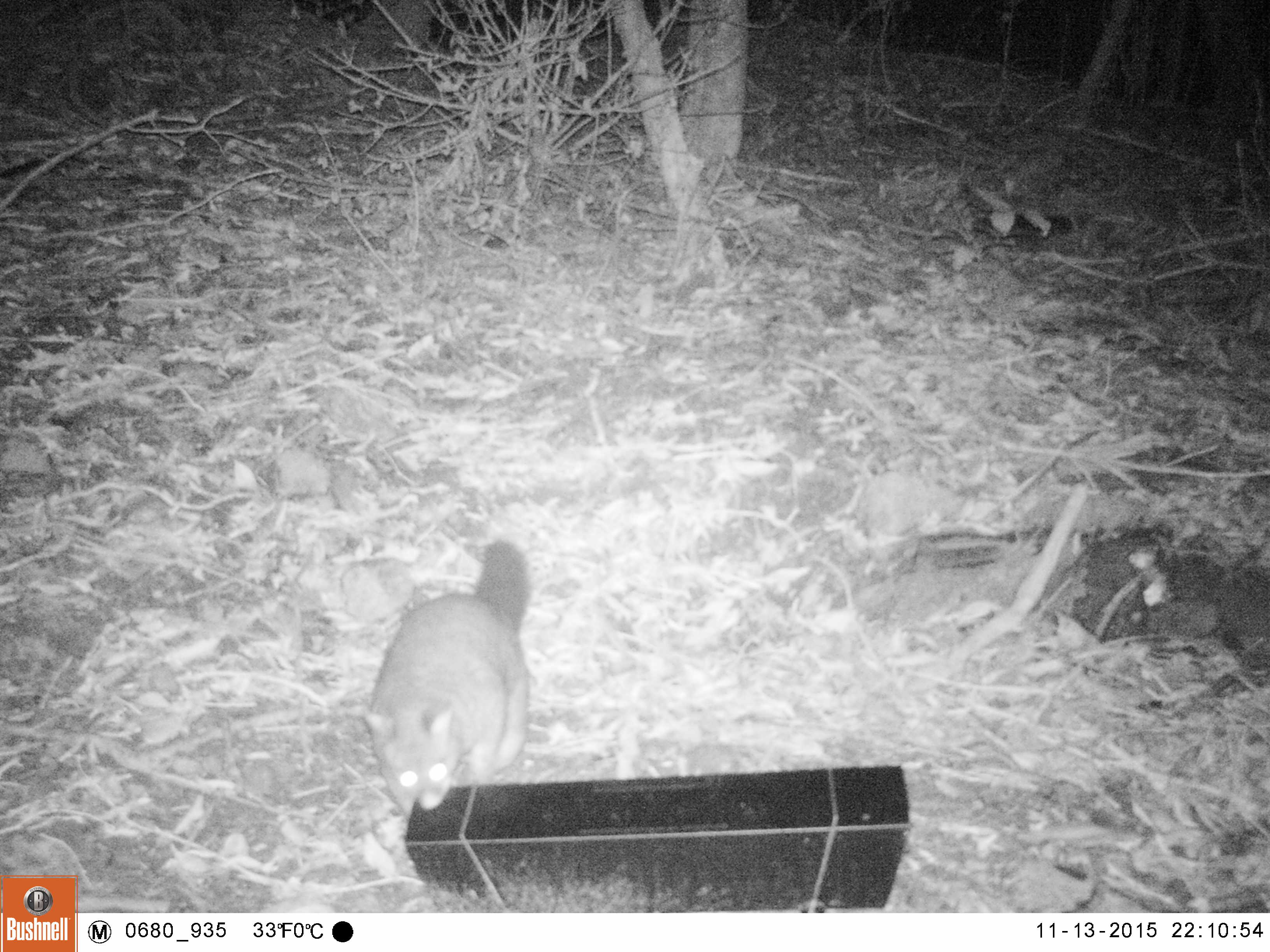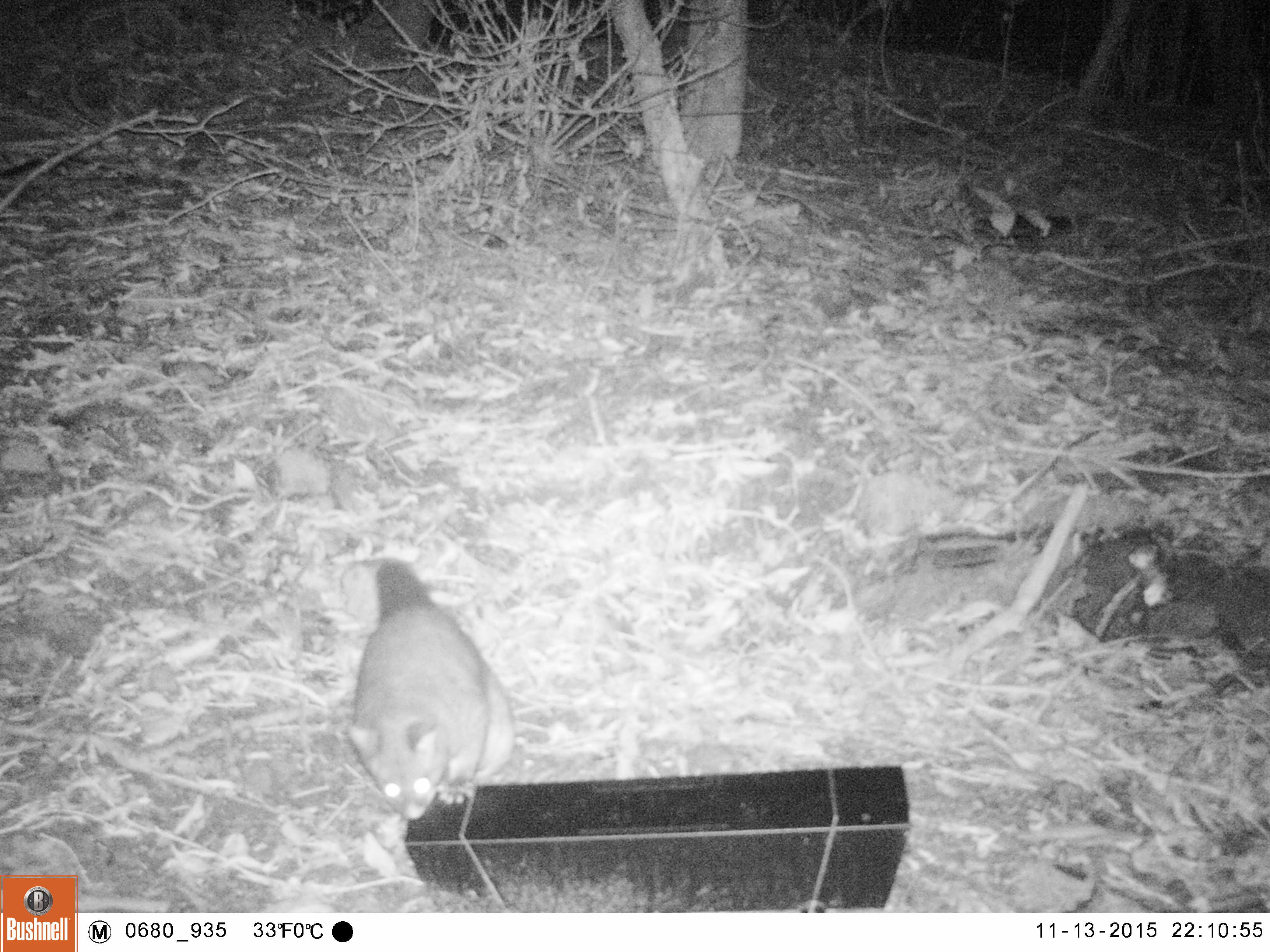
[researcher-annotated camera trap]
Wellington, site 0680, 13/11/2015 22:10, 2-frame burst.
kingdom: Animalia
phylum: Chordata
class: Mammalia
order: Didelphimorphia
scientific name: Didelphimorphia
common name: possum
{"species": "possum (Didelphimorphia)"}